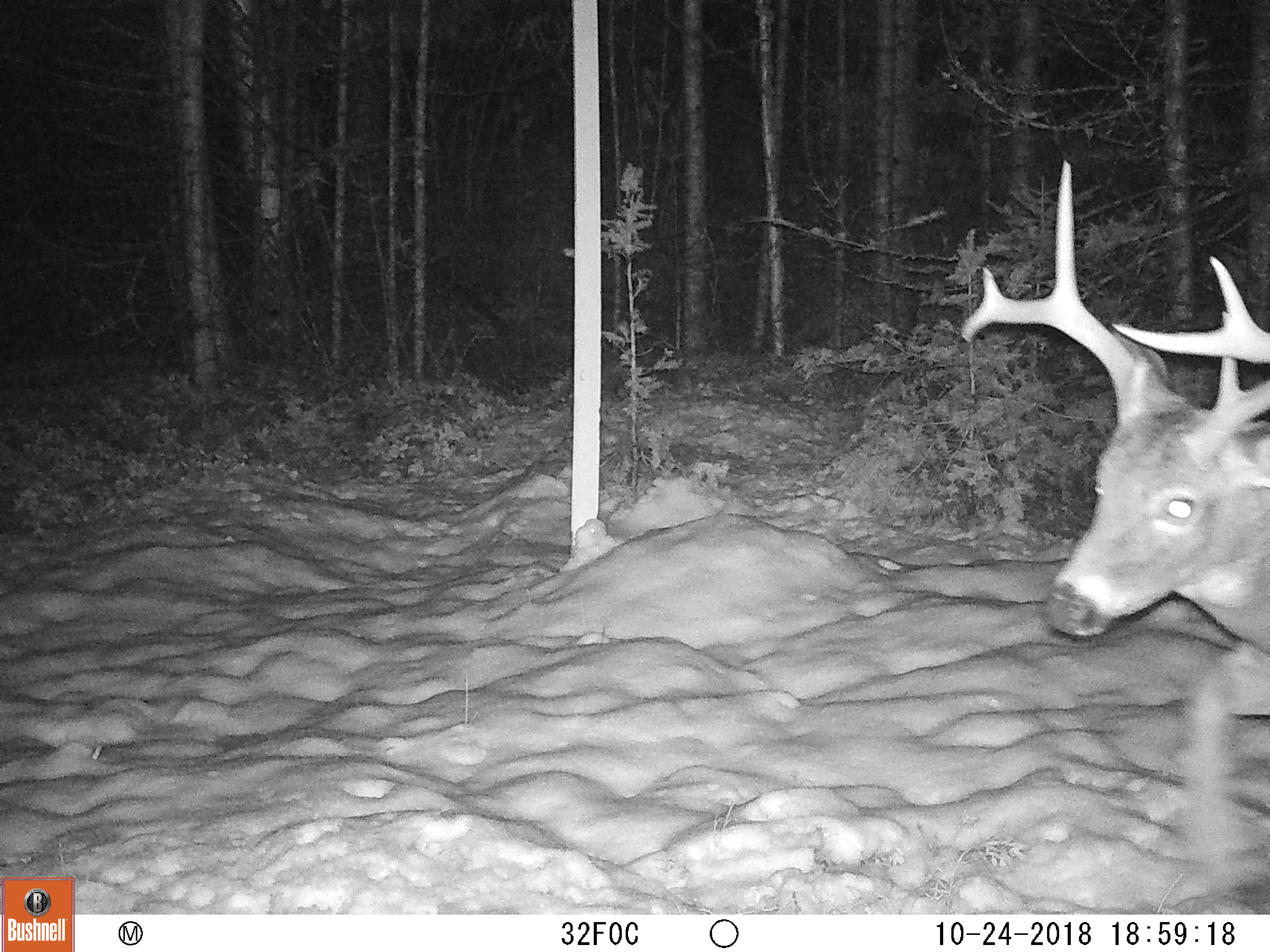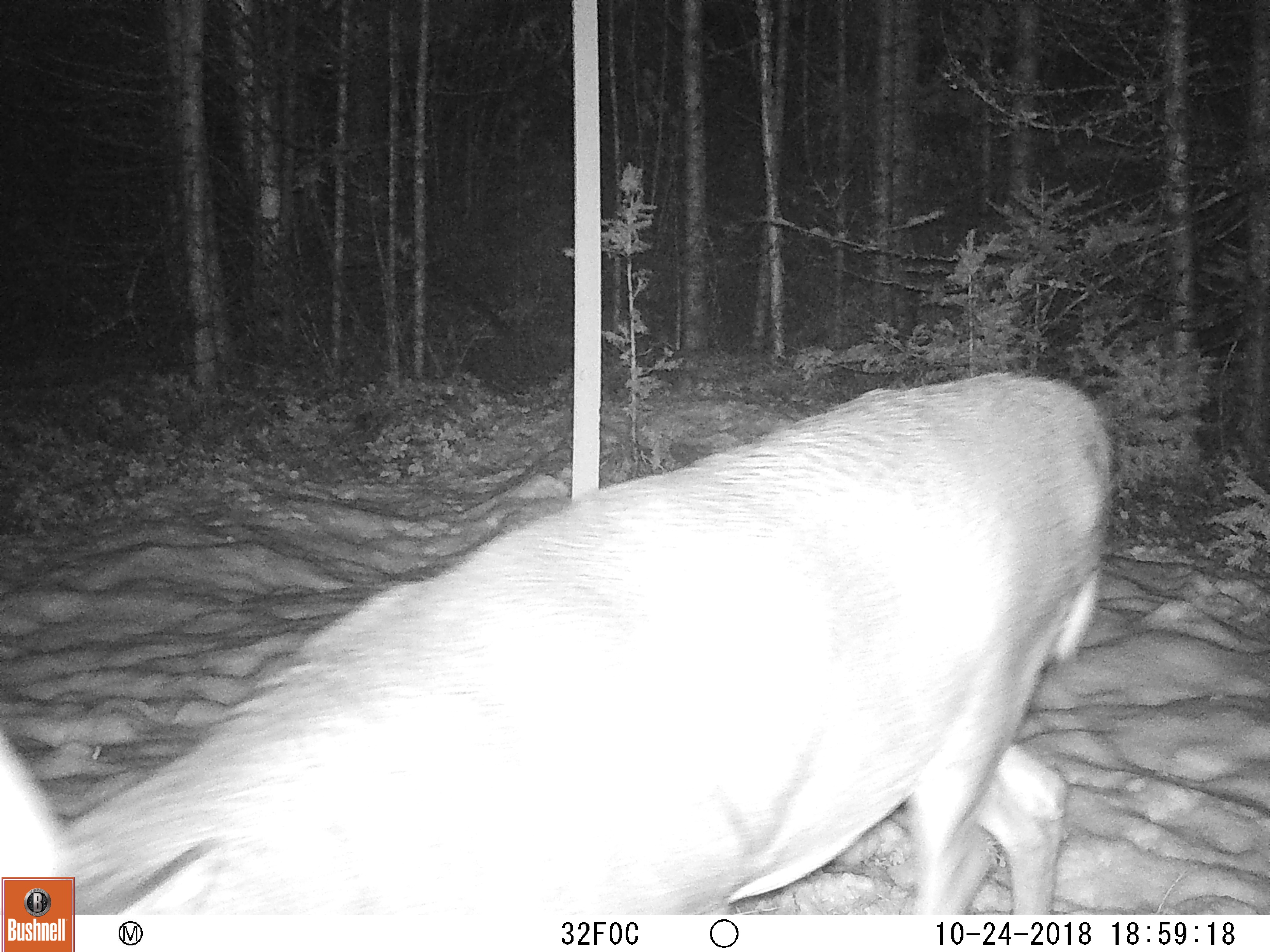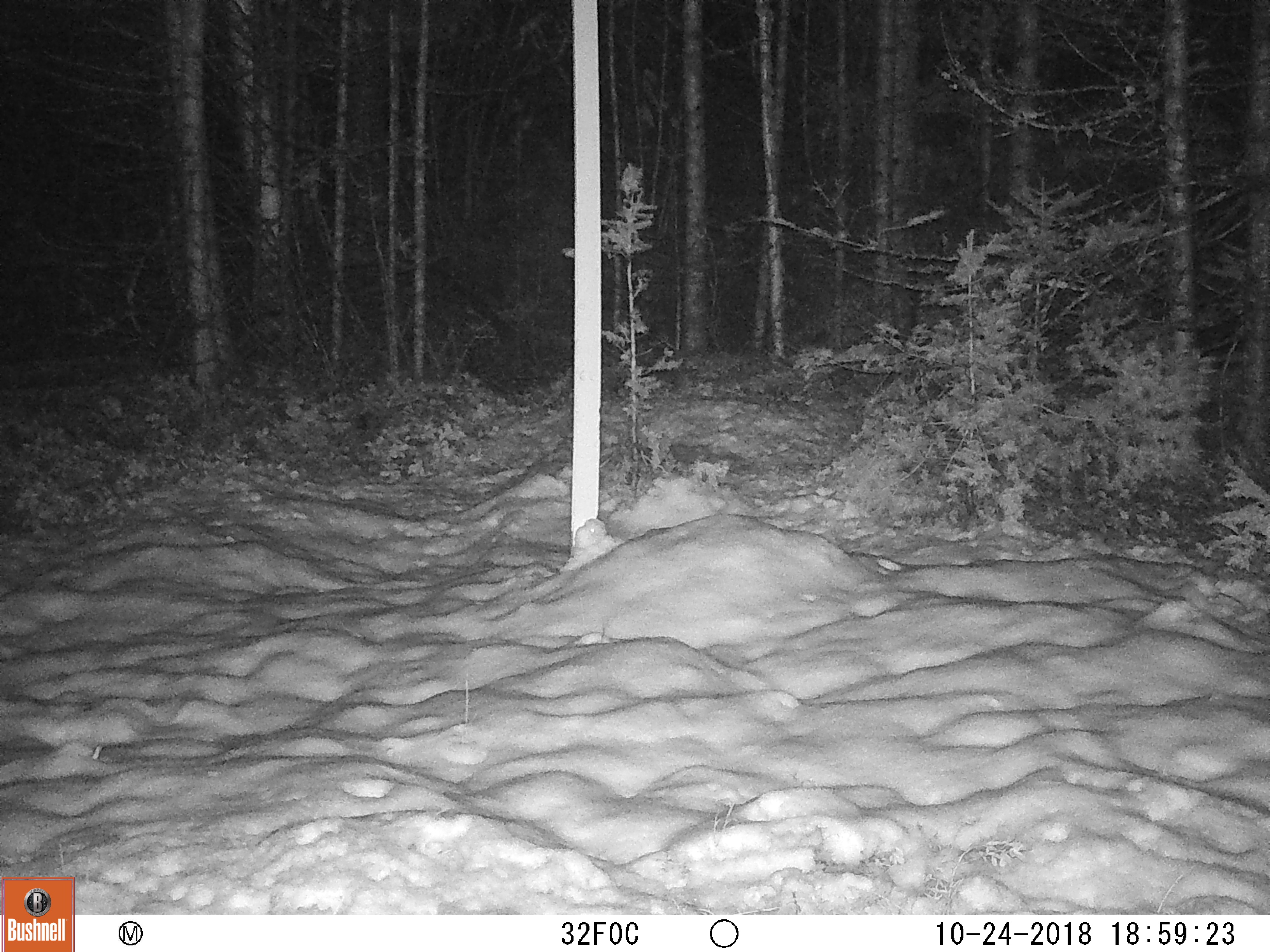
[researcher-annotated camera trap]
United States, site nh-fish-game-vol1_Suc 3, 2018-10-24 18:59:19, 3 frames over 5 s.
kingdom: Animalia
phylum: Chordata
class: Mammalia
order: Artiodactyla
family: Cervidae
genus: Odocoileus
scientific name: Odocoileus virginianus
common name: white-tailed deer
White-tailed deer (Odocoileus virginianus).